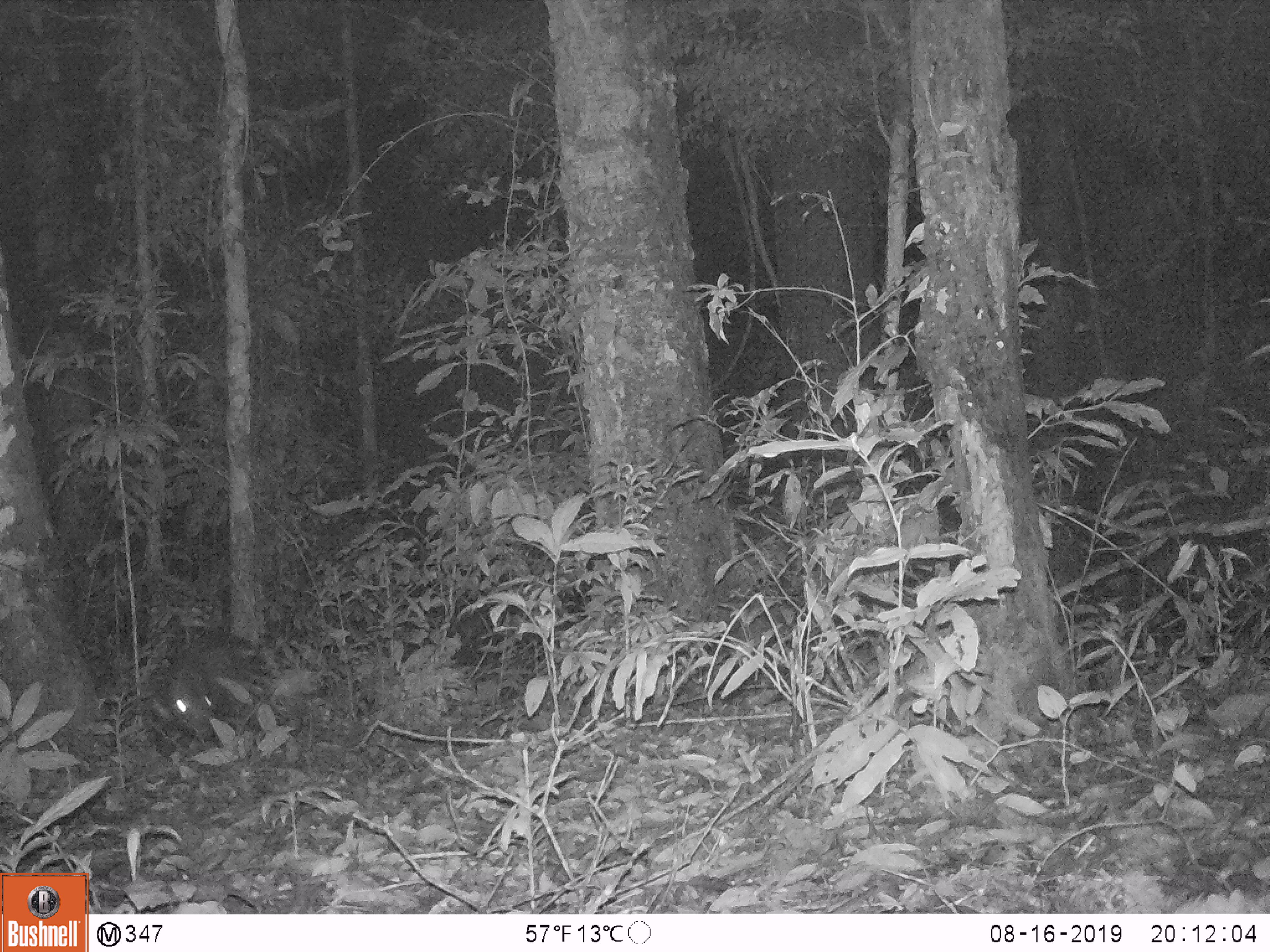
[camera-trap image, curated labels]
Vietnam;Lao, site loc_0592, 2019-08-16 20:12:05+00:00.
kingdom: Animalia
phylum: Chordata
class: Mammalia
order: Rodentia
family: Hystricidae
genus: Hystrix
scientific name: Hystrix brachyura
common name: malayan porcupine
Malayan porcupine (Hystrix brachyura). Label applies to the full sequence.